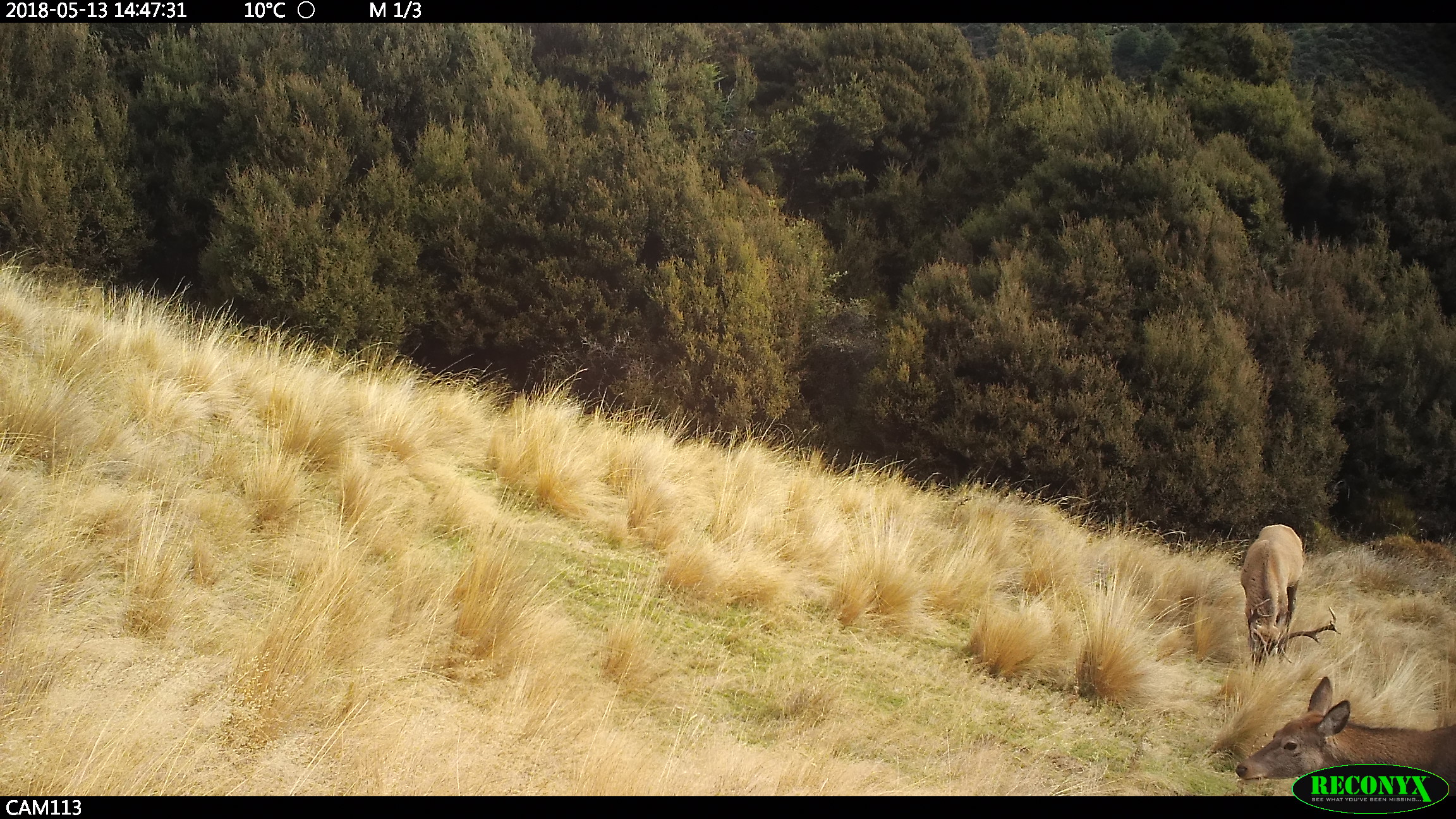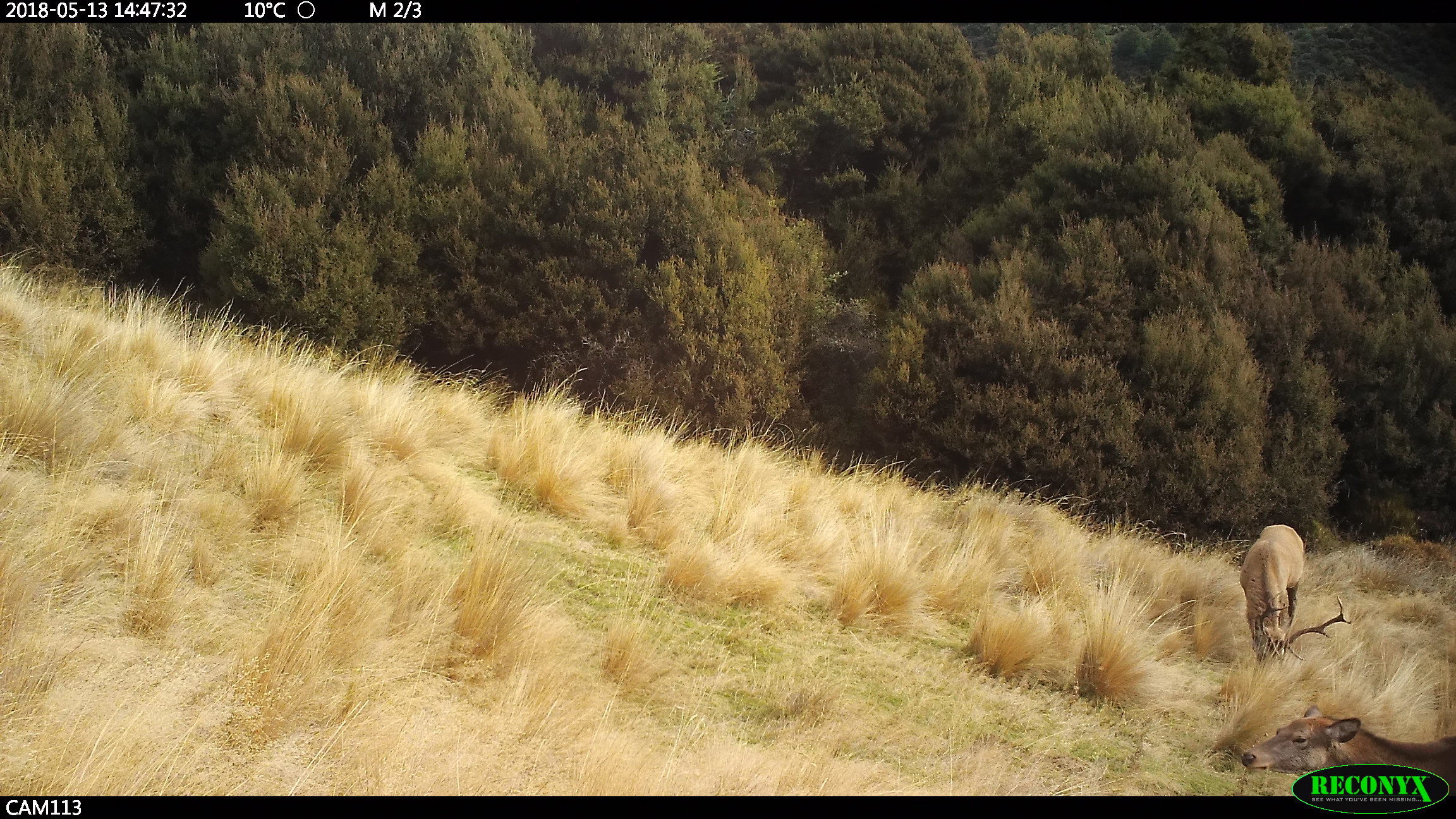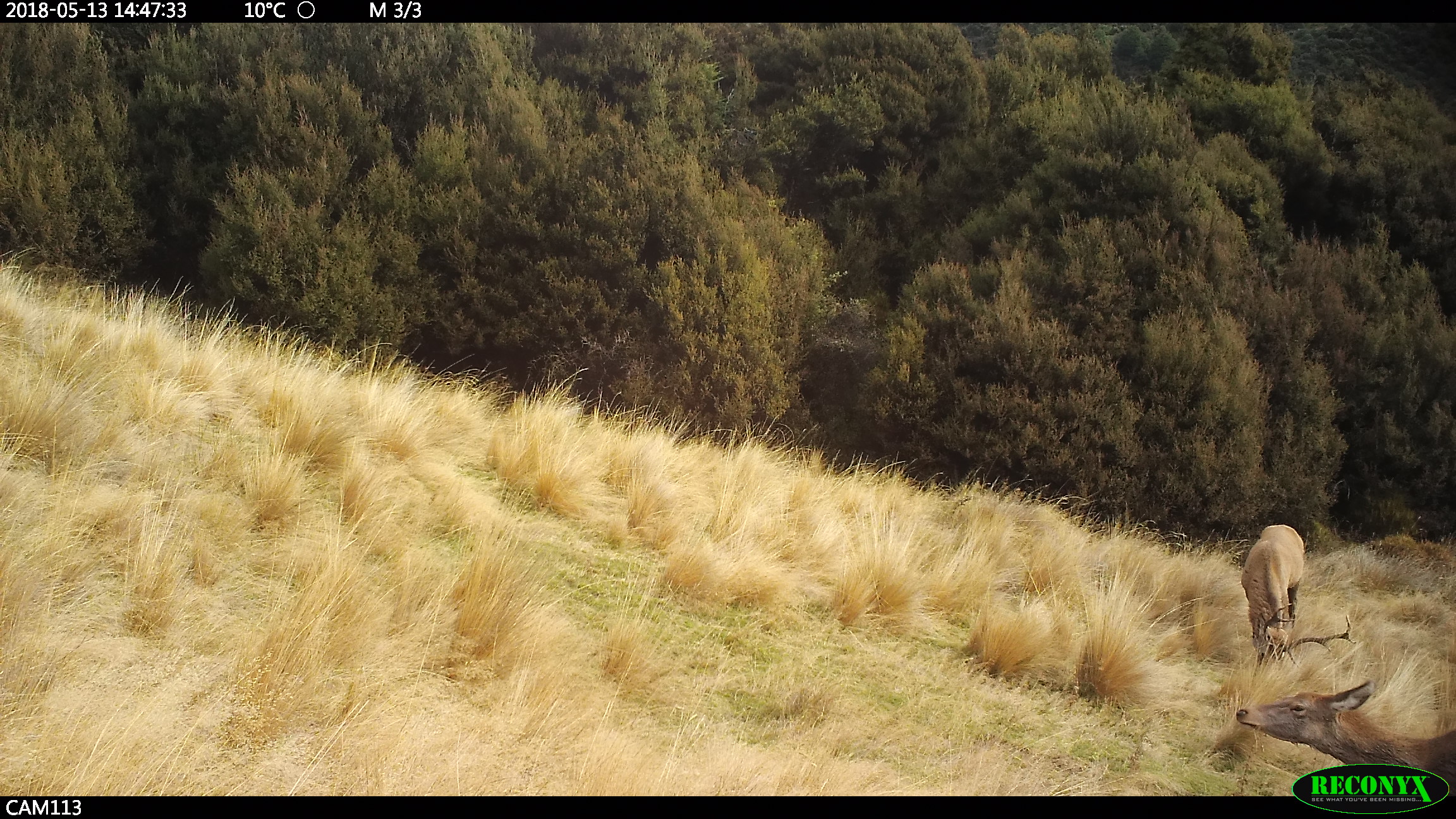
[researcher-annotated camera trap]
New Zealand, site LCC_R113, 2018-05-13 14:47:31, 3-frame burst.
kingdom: Animalia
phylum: Chordata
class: Mammalia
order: Artiodactyla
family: Cervidae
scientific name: Cervidae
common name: deer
Deer (Cervidae).